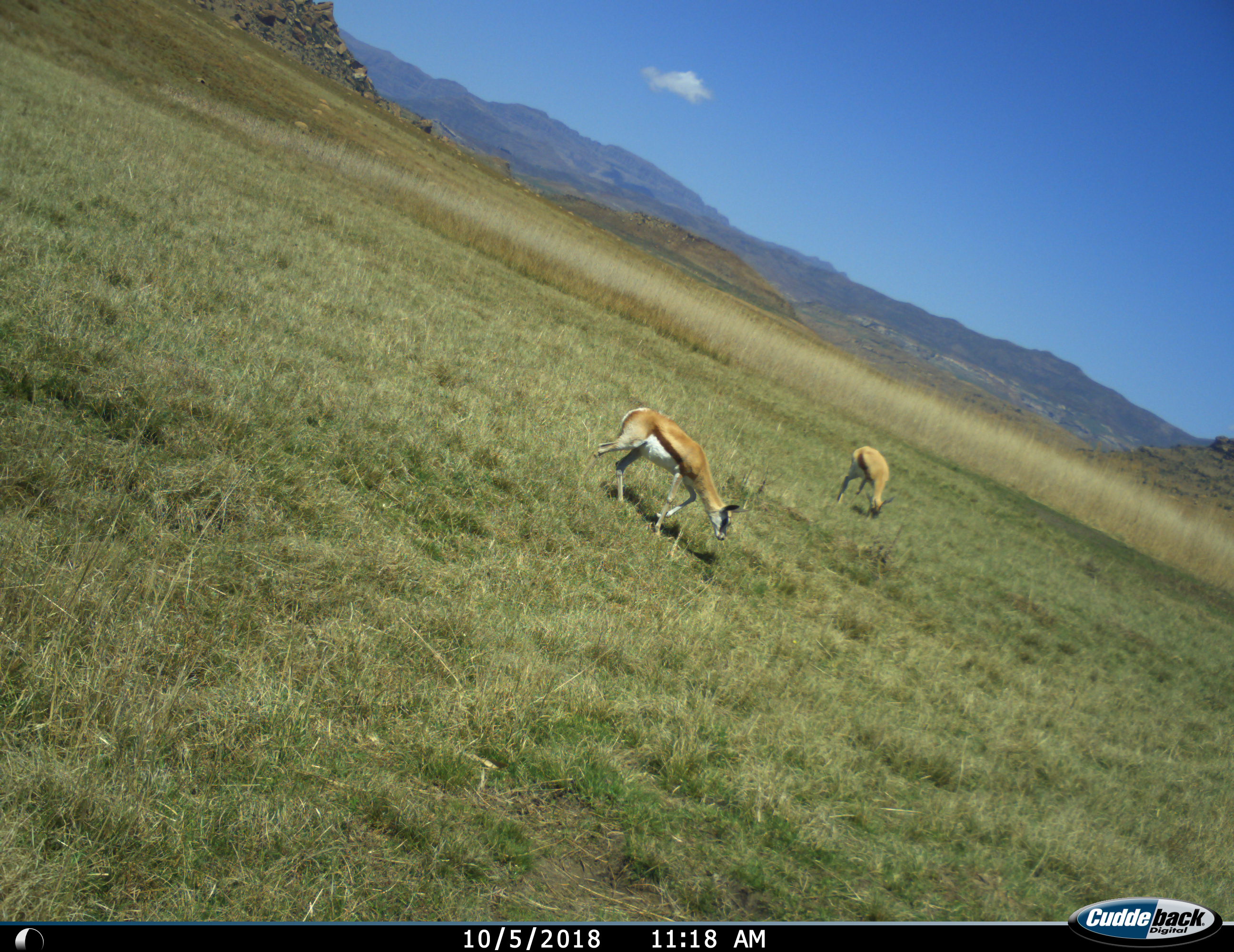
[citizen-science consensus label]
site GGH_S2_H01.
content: unidentified animal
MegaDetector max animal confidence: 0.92